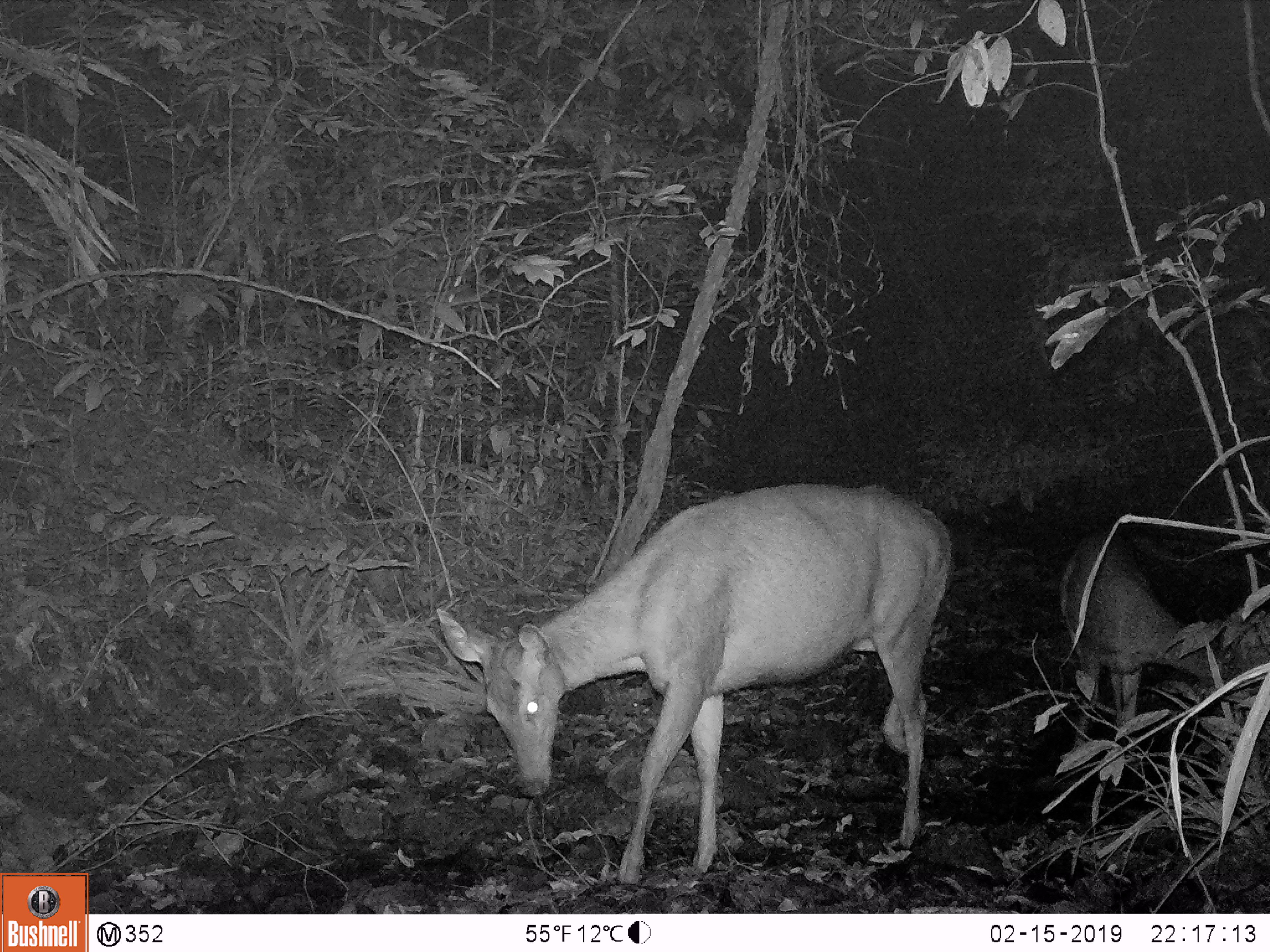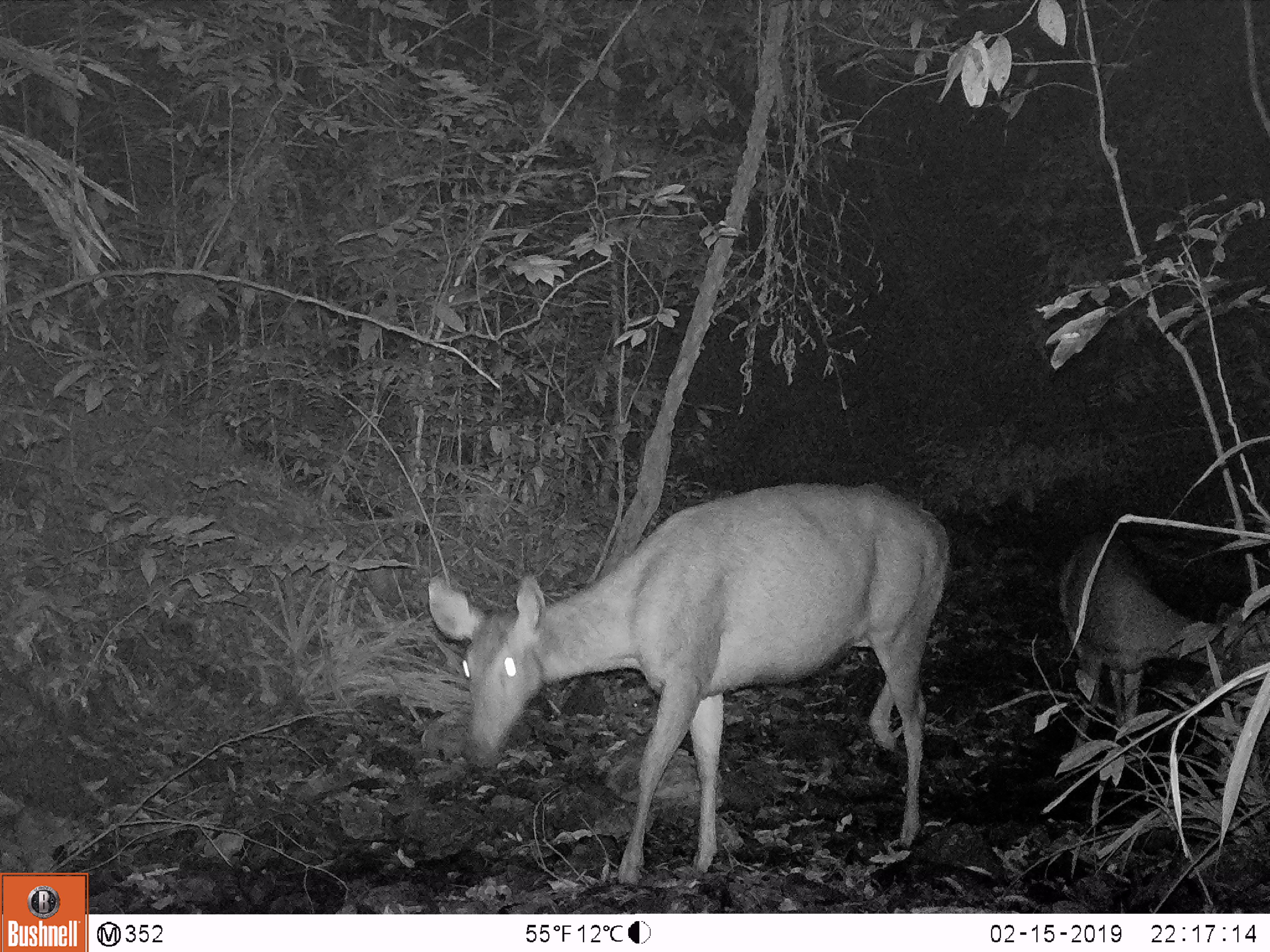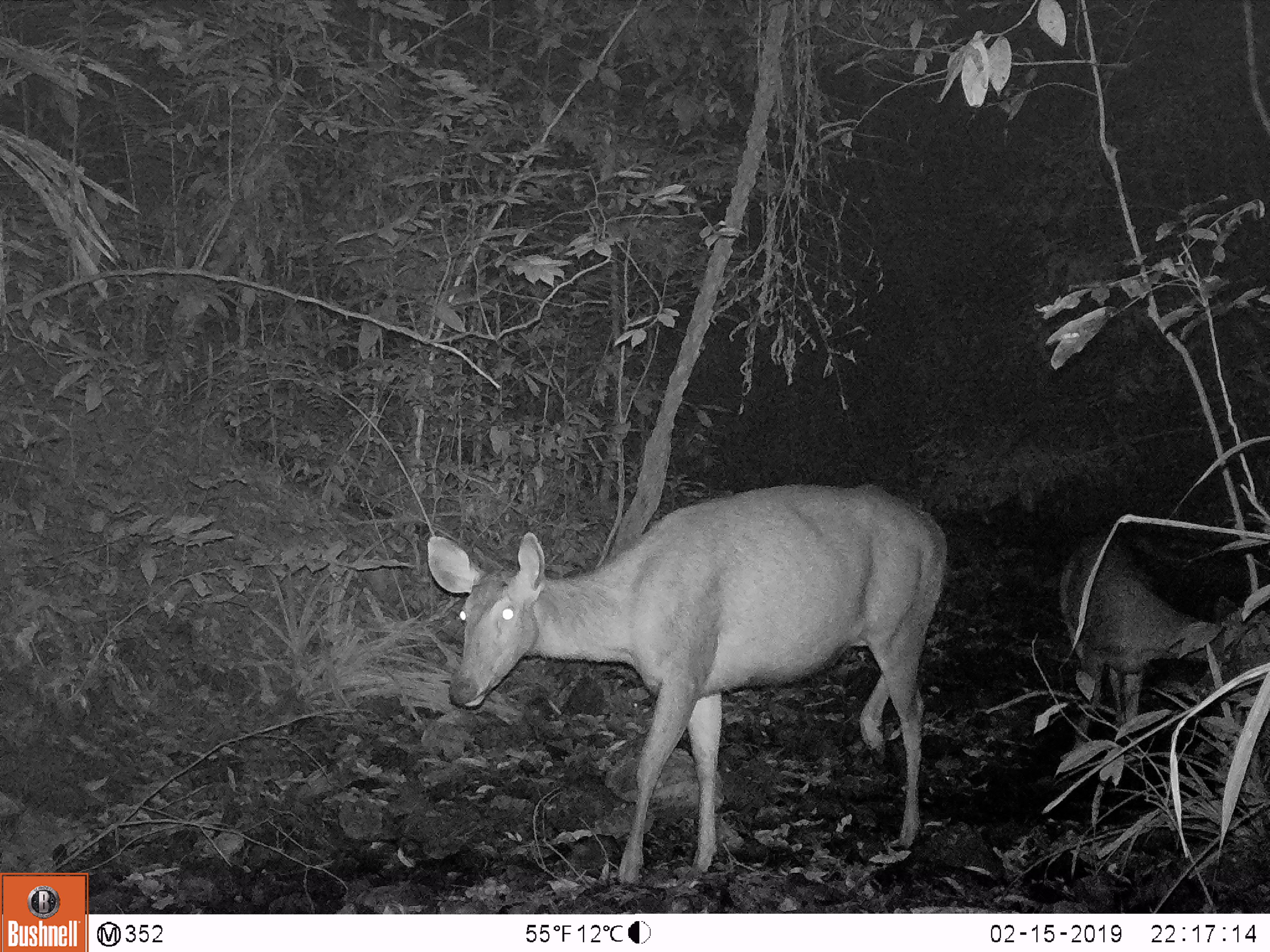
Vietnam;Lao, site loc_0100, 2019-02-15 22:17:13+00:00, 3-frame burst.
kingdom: Animalia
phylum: Chordata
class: Mammalia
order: Artiodactyla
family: Cervidae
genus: Rusa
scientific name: Rusa unicolor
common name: sambar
Sambar (Rusa unicolor). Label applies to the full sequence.